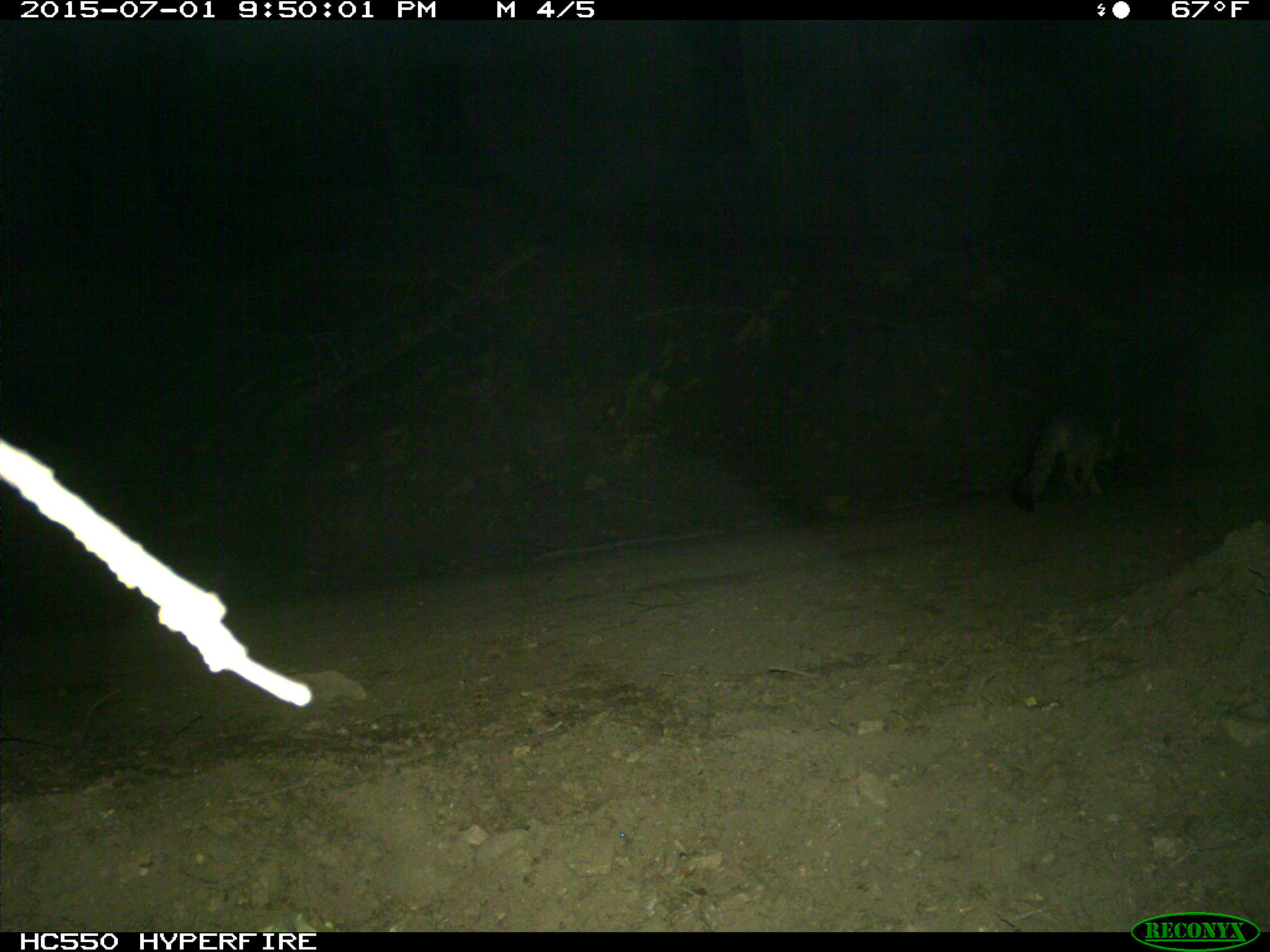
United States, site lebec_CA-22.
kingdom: Animalia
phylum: Chordata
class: Mammalia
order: Carnivora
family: Canidae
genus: Urocyon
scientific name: Urocyon cinereoargenteus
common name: gray fox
Urocyon cinereoargenteus (gray fox).